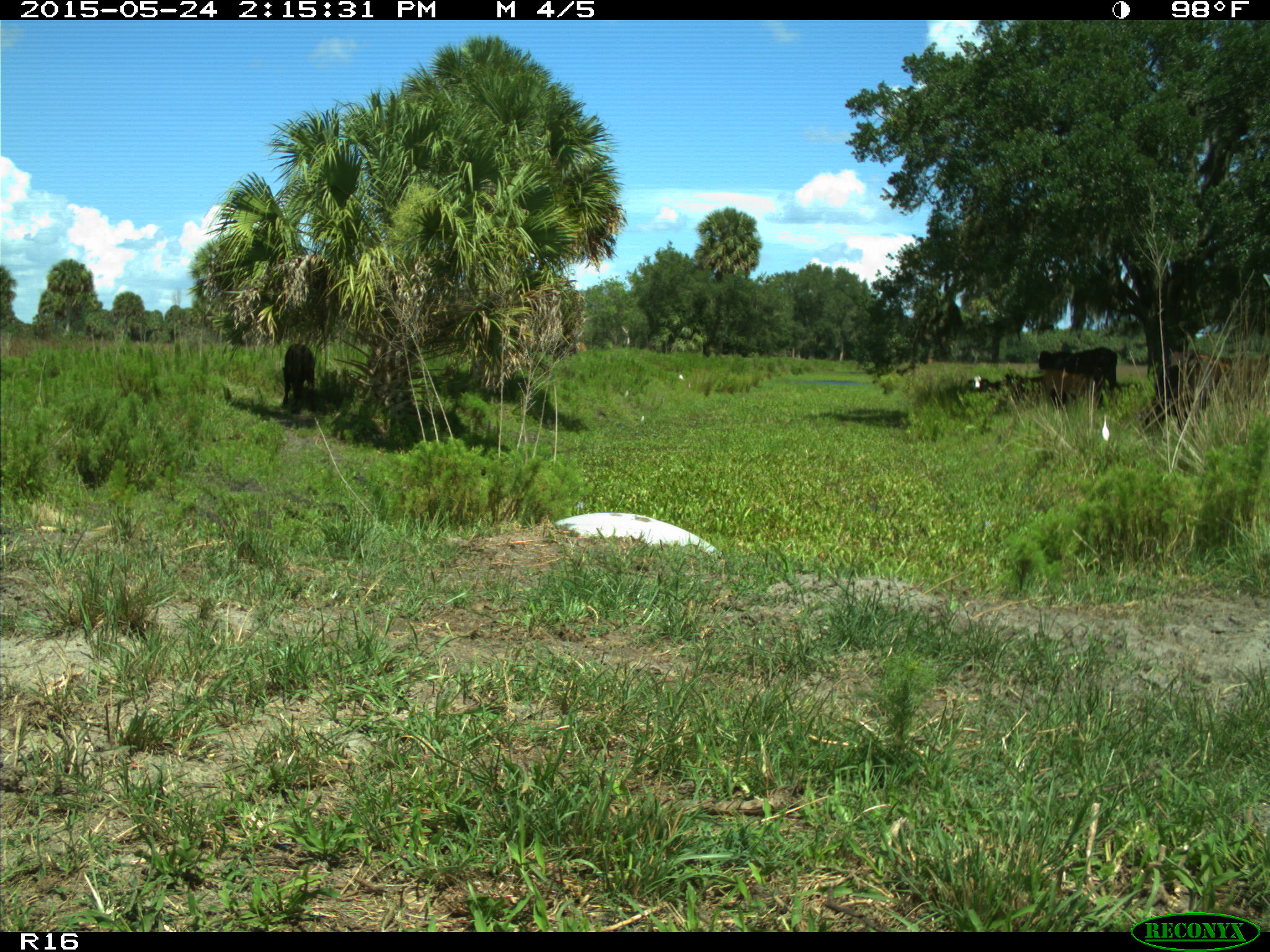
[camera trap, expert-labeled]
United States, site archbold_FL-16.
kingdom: Animalia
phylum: Chordata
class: Mammalia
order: Artiodactyla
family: Bovidae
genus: Bos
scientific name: Bos taurus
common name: domestic cow